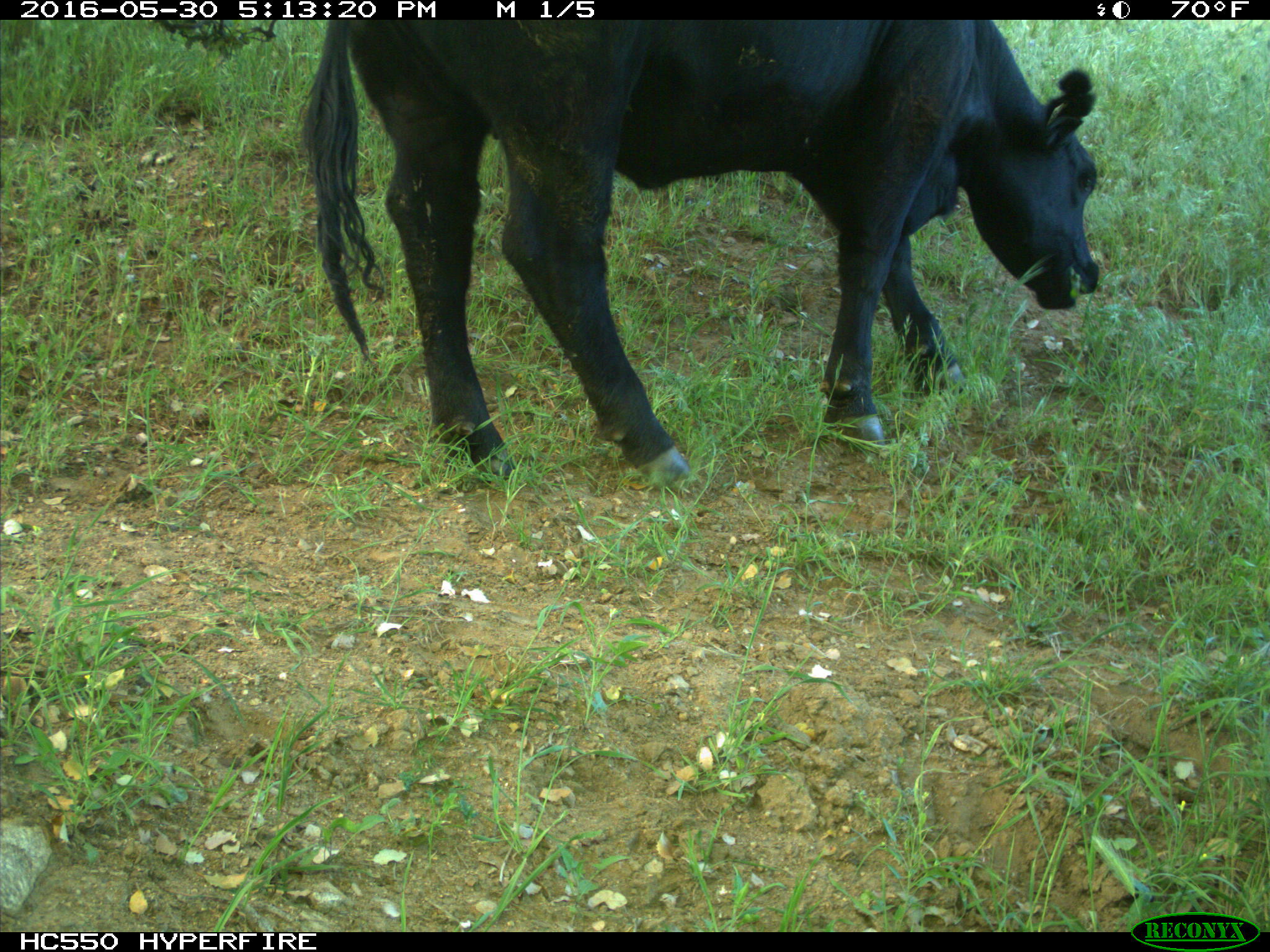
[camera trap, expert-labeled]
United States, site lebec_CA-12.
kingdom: Animalia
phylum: Chordata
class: Mammalia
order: Artiodactyla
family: Bovidae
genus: Bos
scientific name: Bos taurus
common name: domestic cow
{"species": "Bos taurus (domestic cow)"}